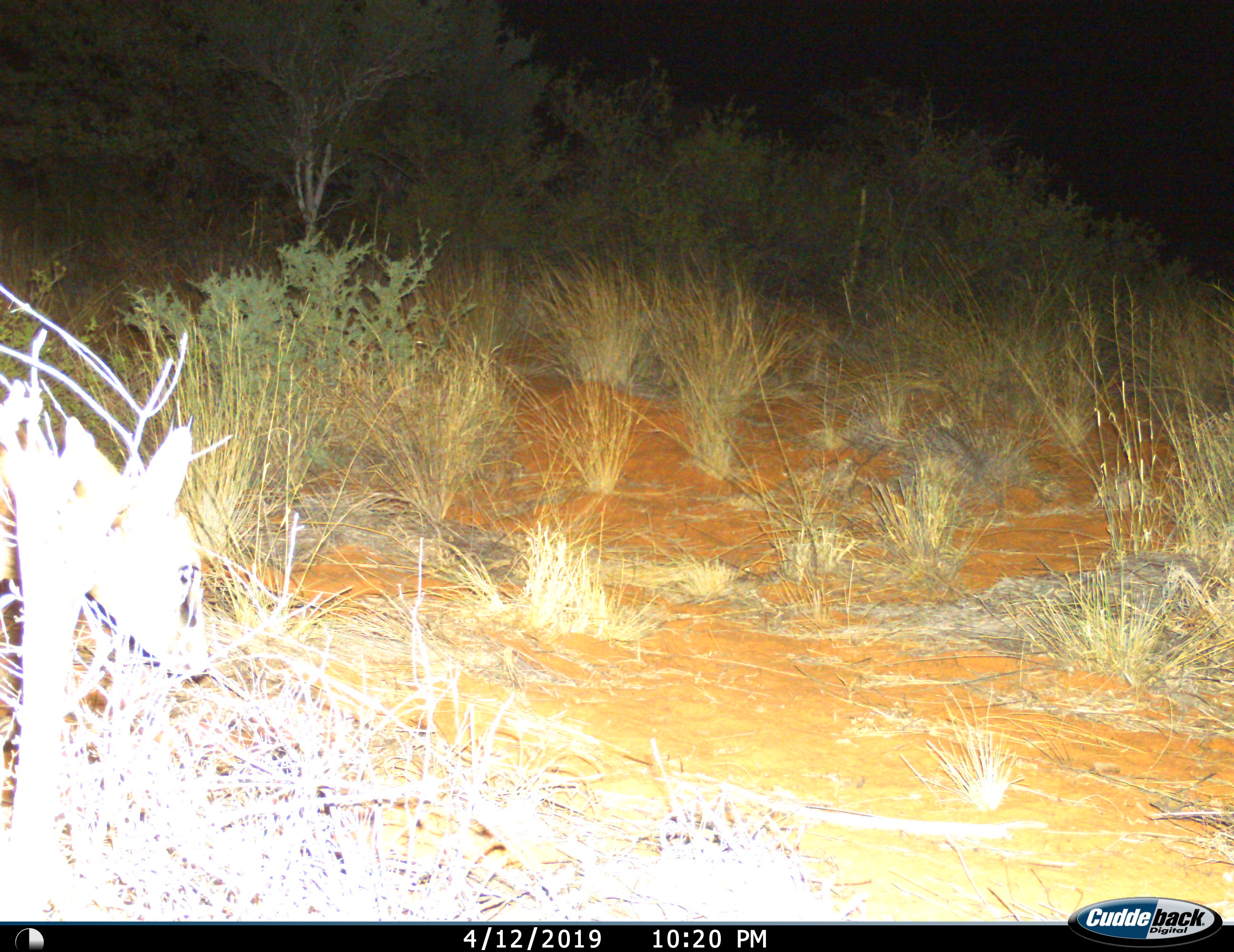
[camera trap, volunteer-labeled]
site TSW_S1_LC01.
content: unidentified animal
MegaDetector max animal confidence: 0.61